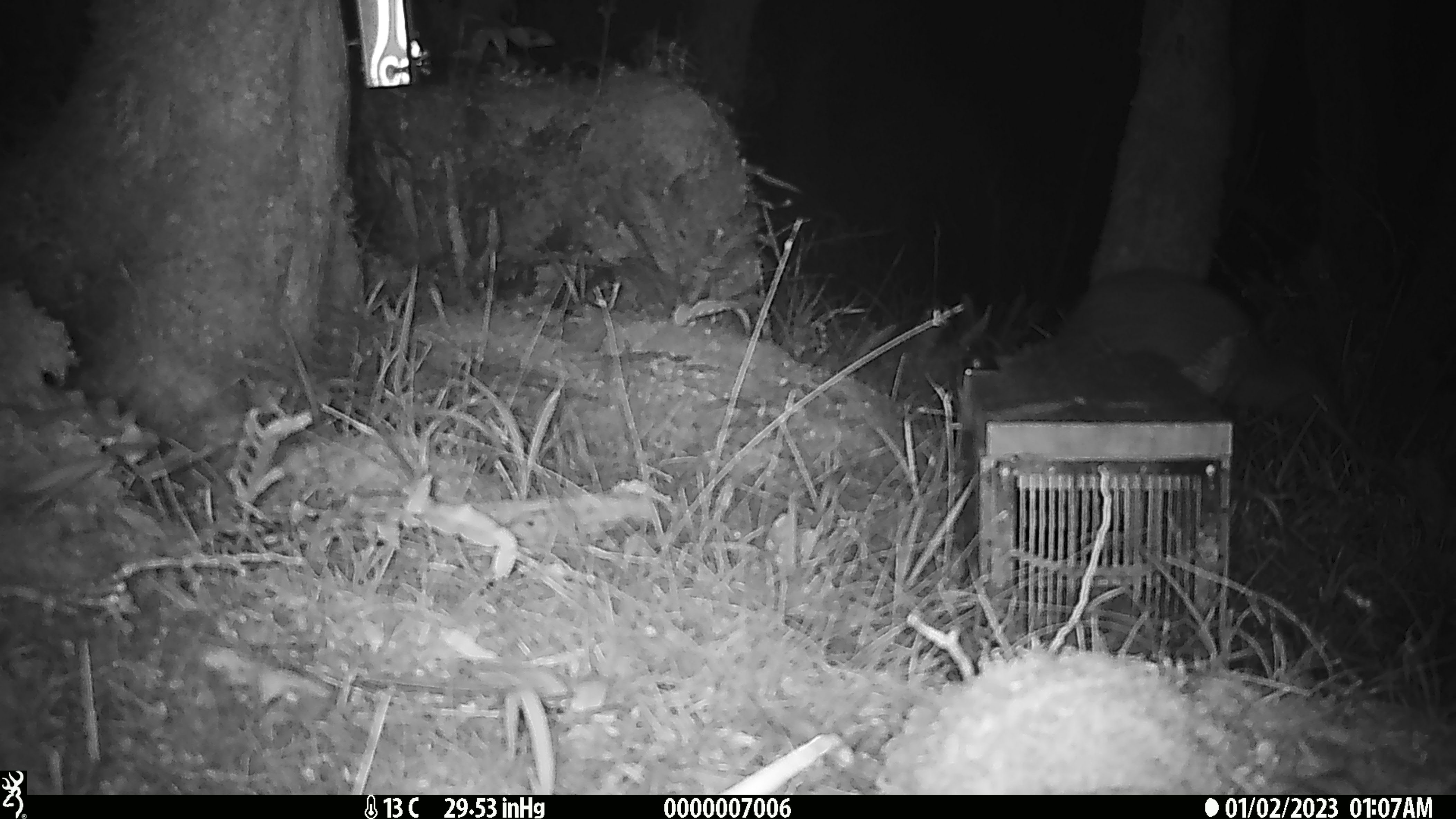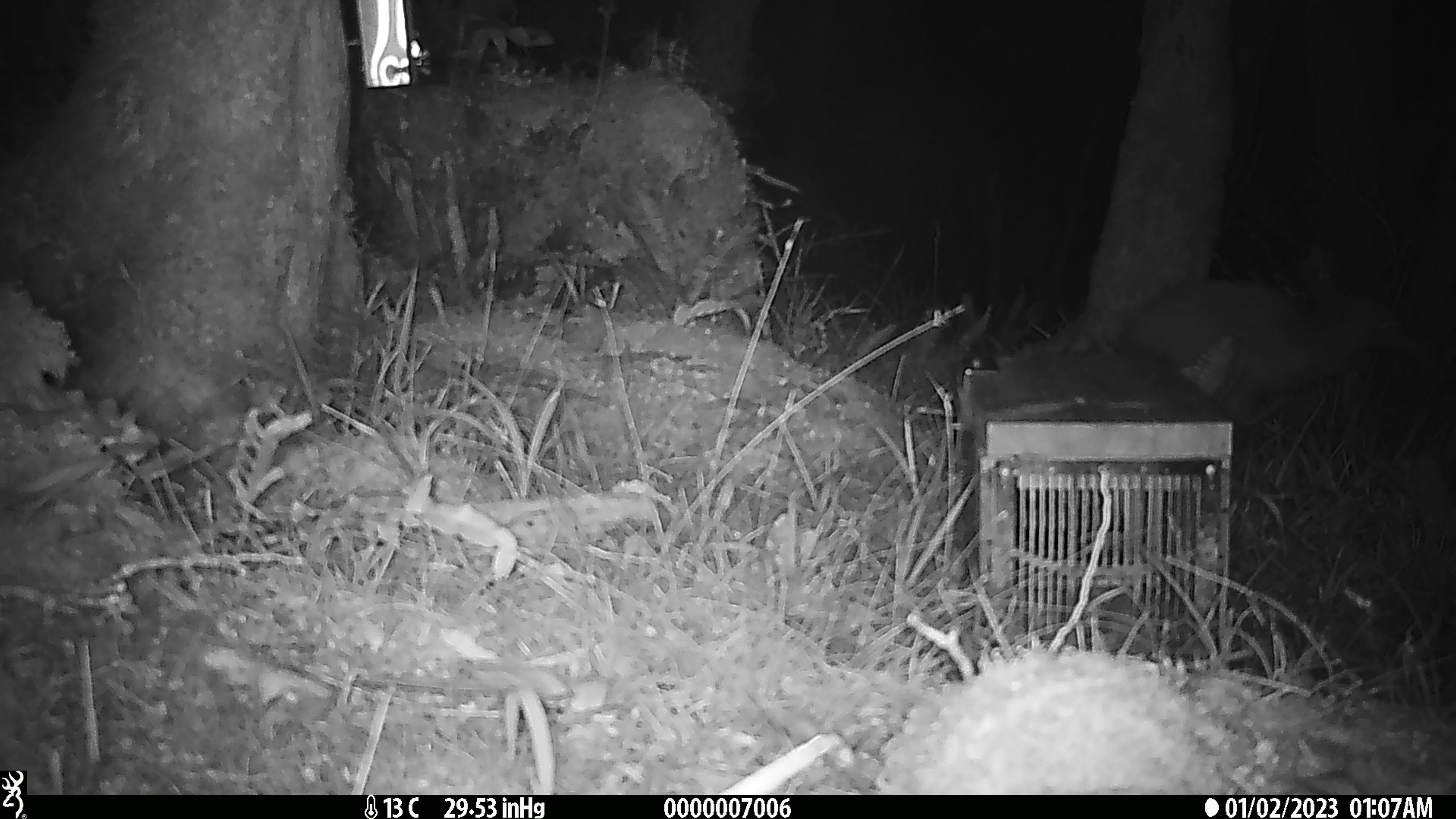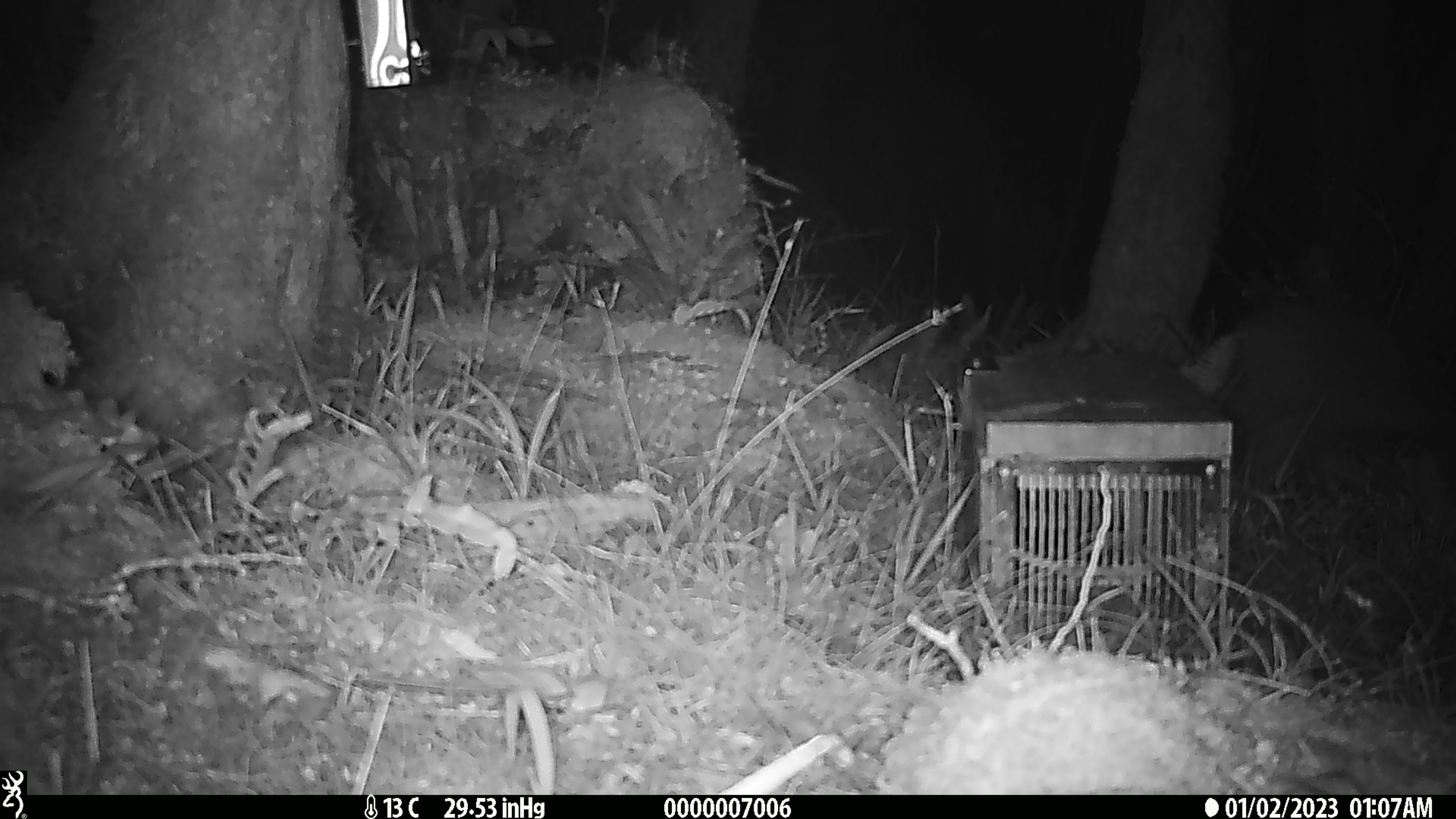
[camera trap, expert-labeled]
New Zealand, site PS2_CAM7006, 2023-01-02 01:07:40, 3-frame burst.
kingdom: Animalia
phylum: Chordata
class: Aves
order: Apterygiformes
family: Apterygidae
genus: Apteryx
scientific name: Apteryx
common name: kiwi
Kiwi (Apteryx).